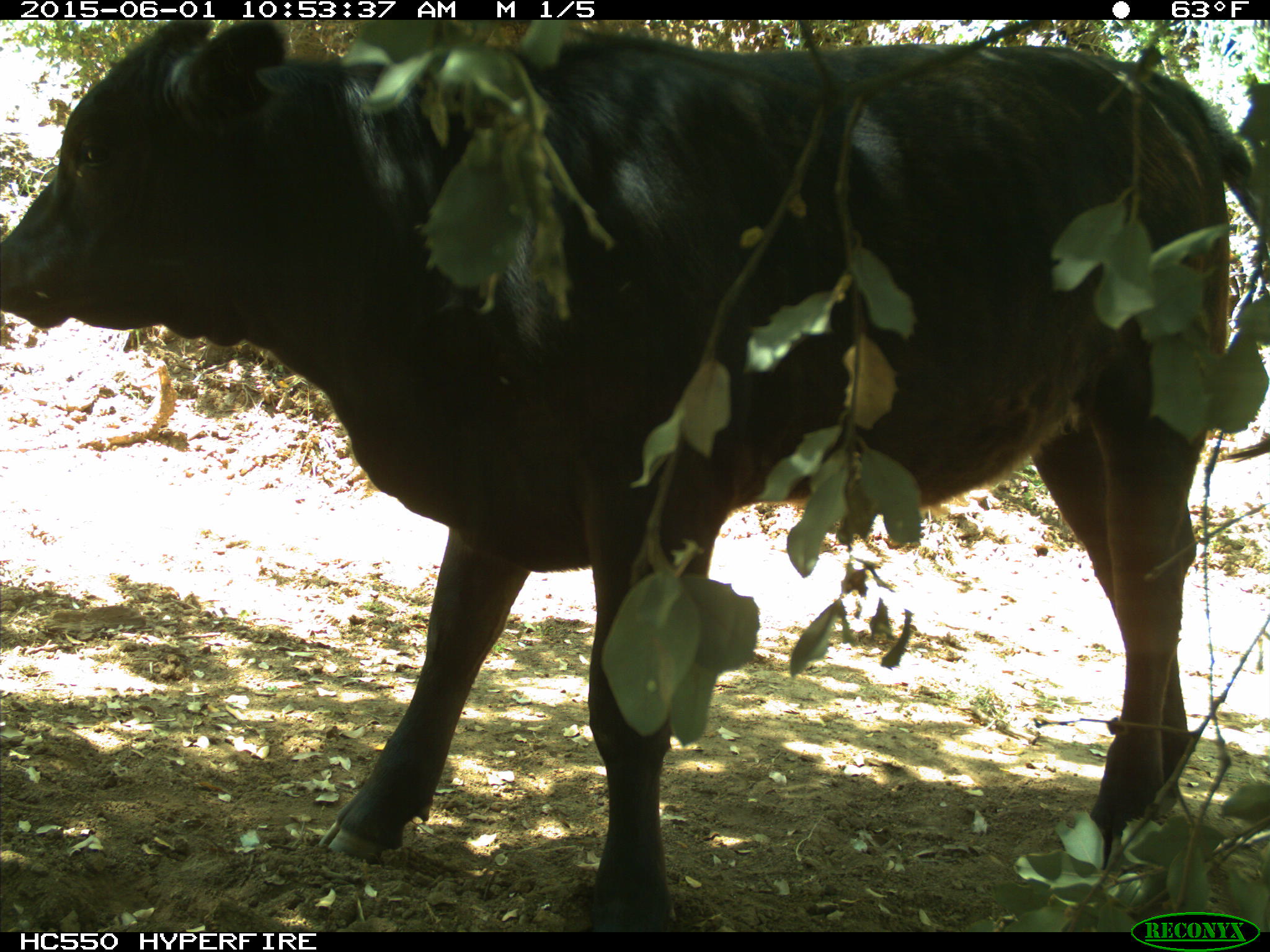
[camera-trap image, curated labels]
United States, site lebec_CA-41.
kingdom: Animalia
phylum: Chordata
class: Mammalia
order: Artiodactyla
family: Bovidae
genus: Bos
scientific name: Bos taurus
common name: domestic cow